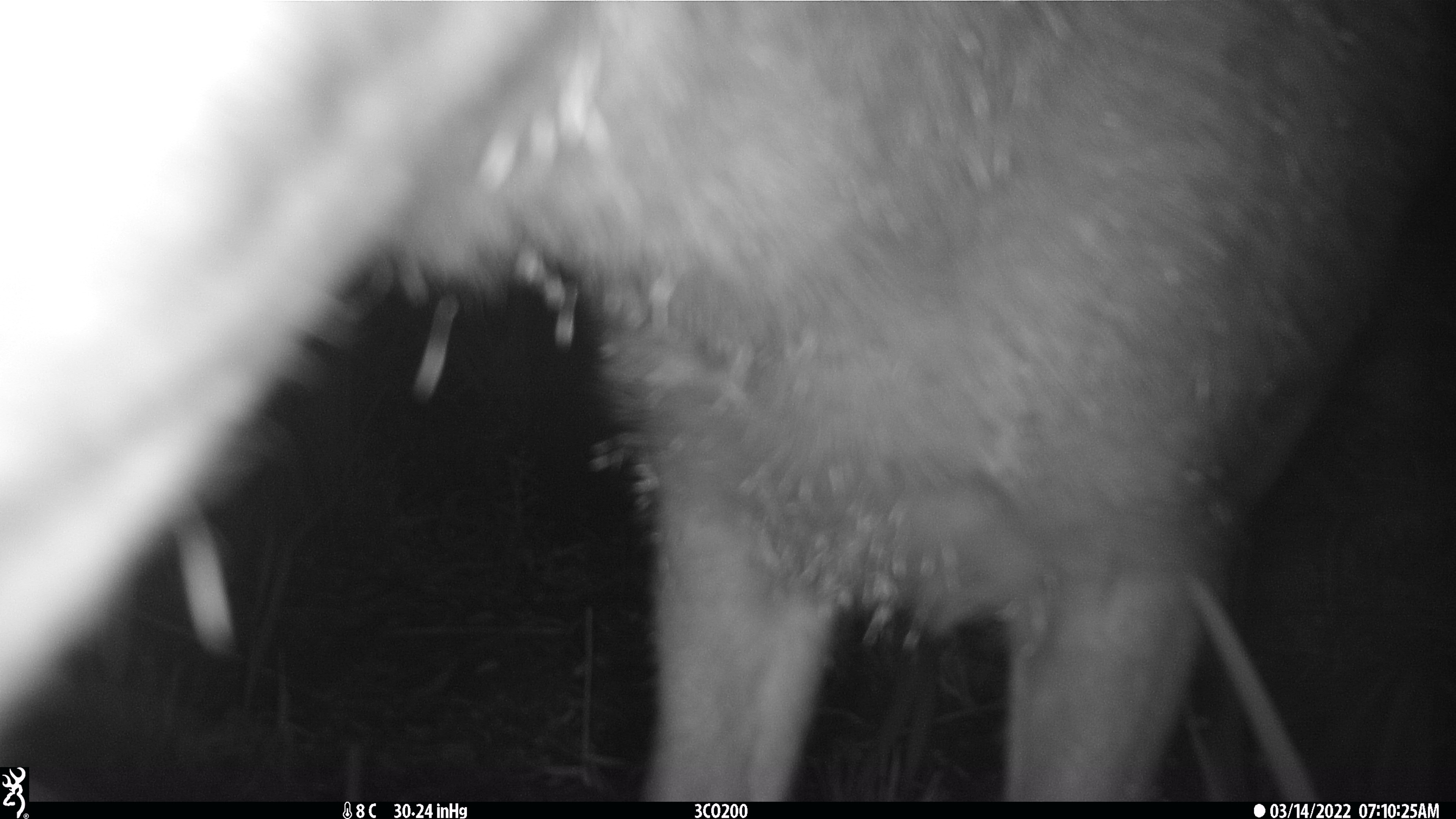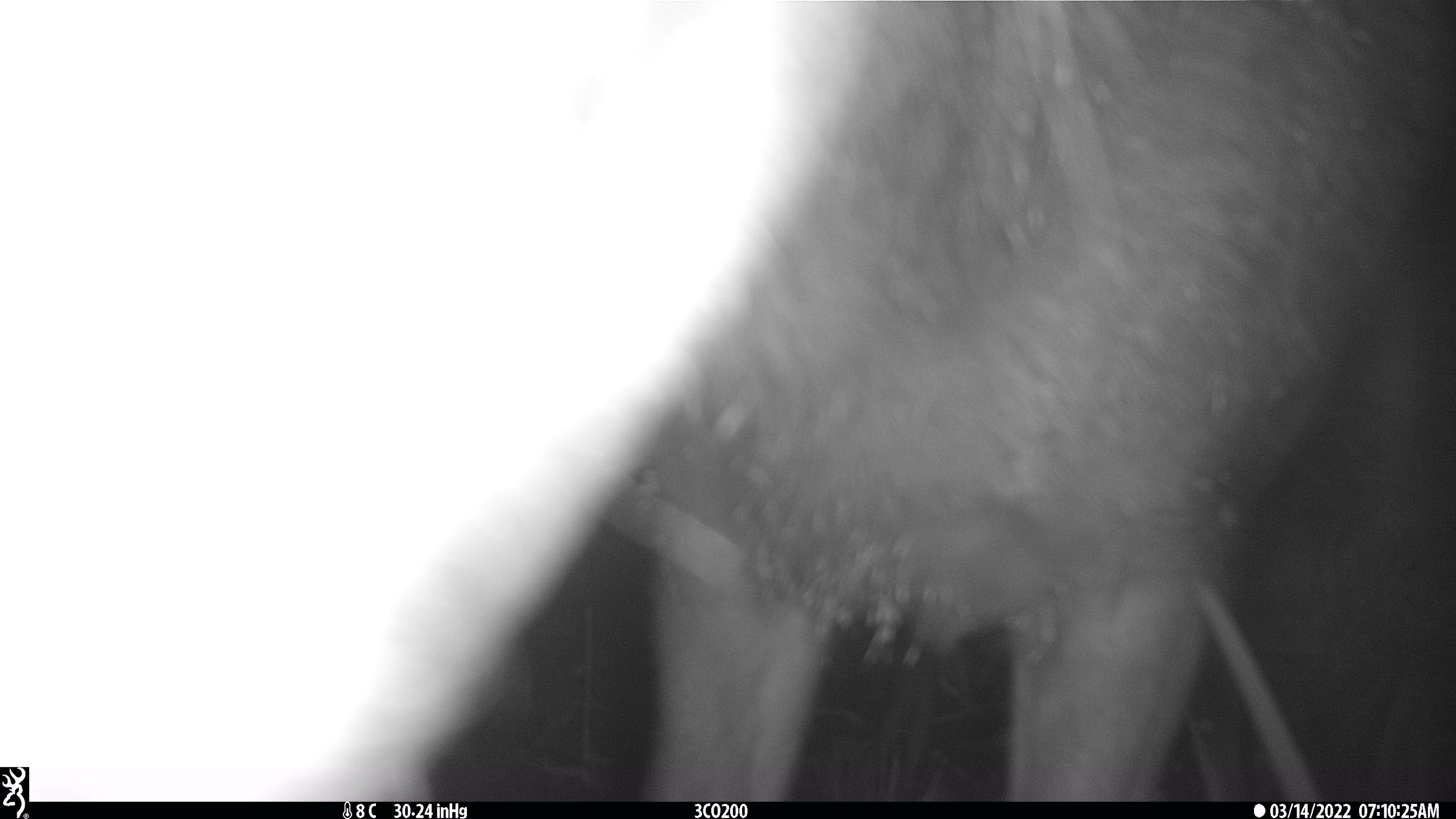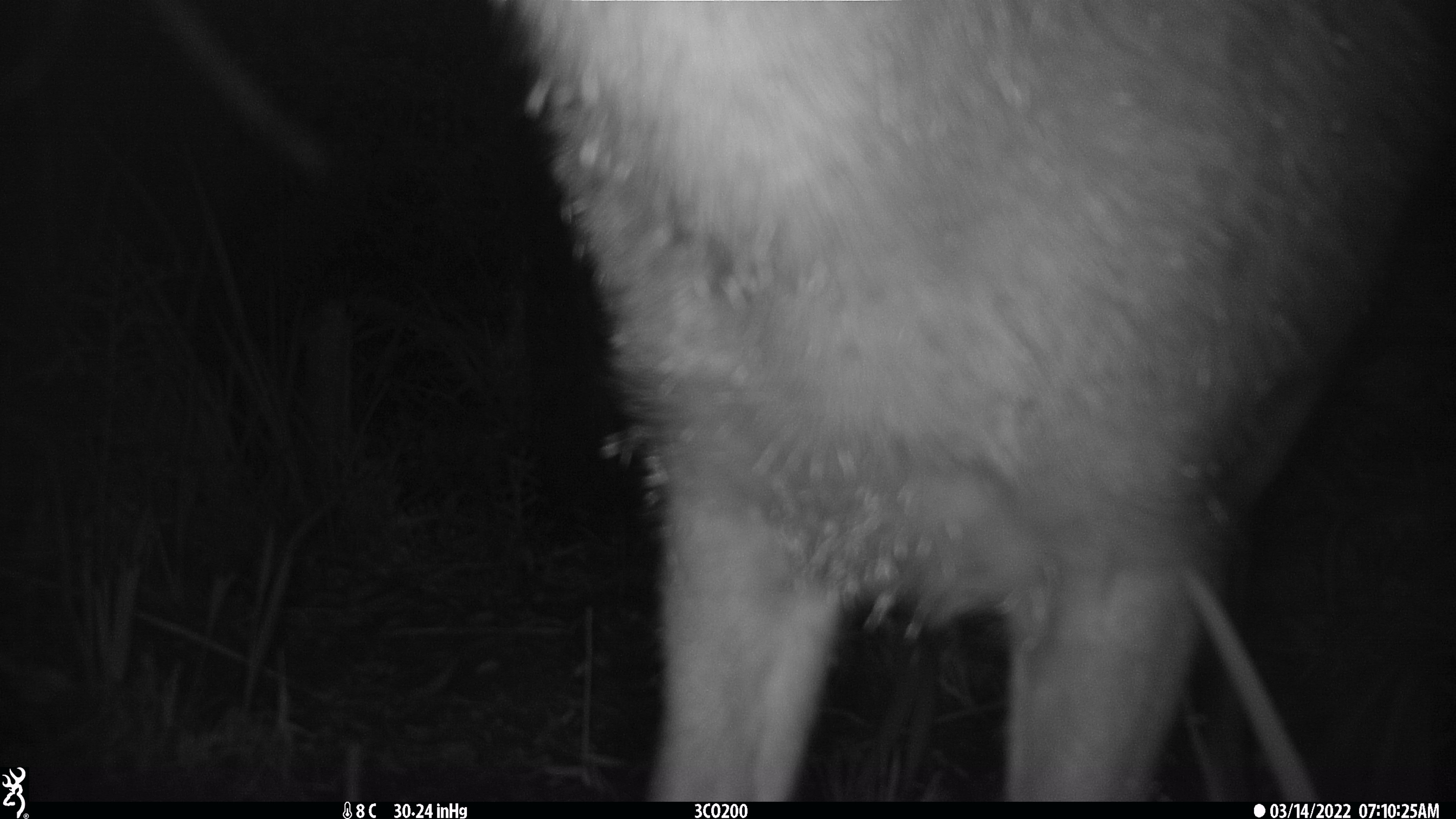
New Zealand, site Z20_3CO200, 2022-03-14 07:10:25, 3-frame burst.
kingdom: Animalia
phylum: Chordata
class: Mammalia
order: Artiodactyla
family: Cervidae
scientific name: Cervidae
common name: deer